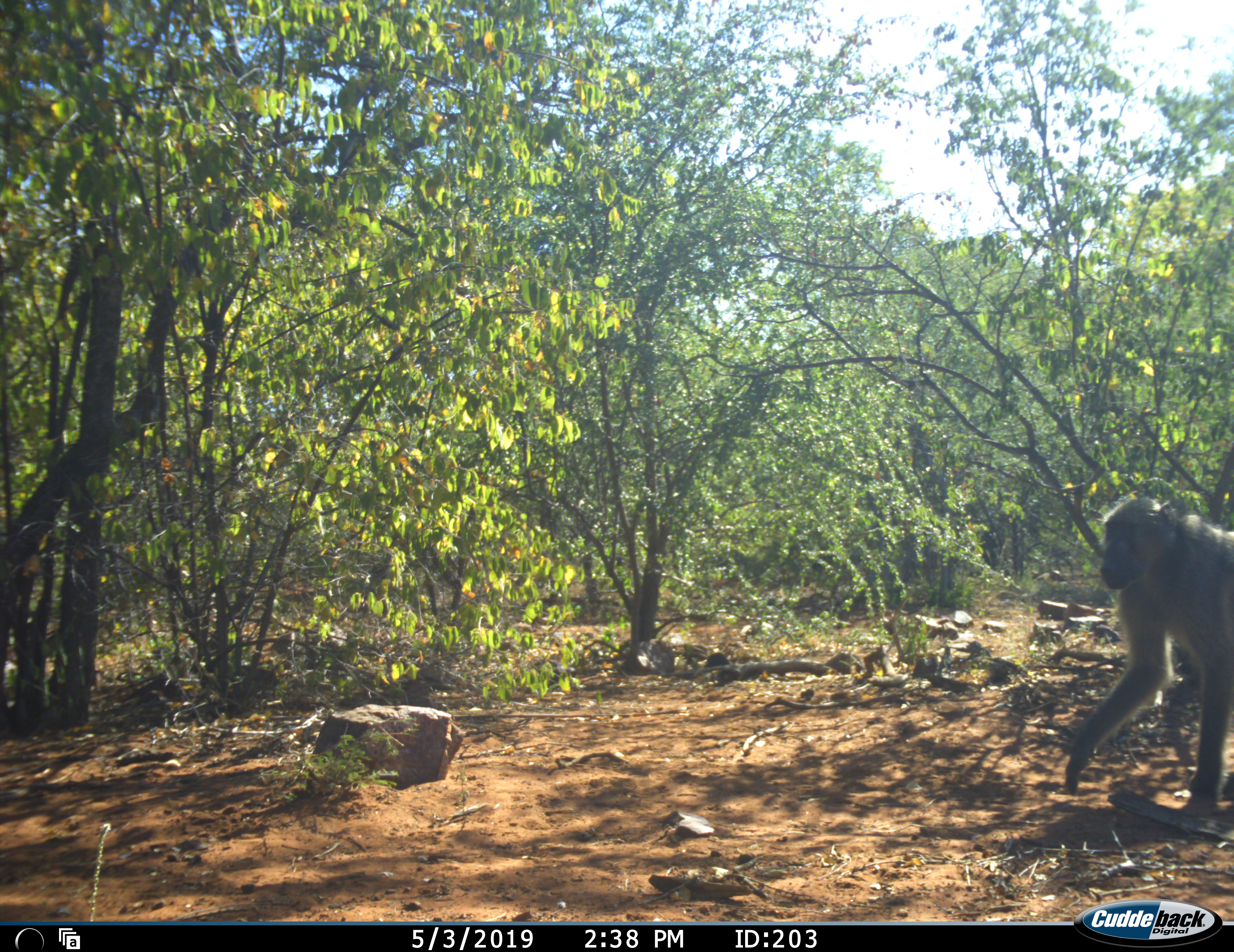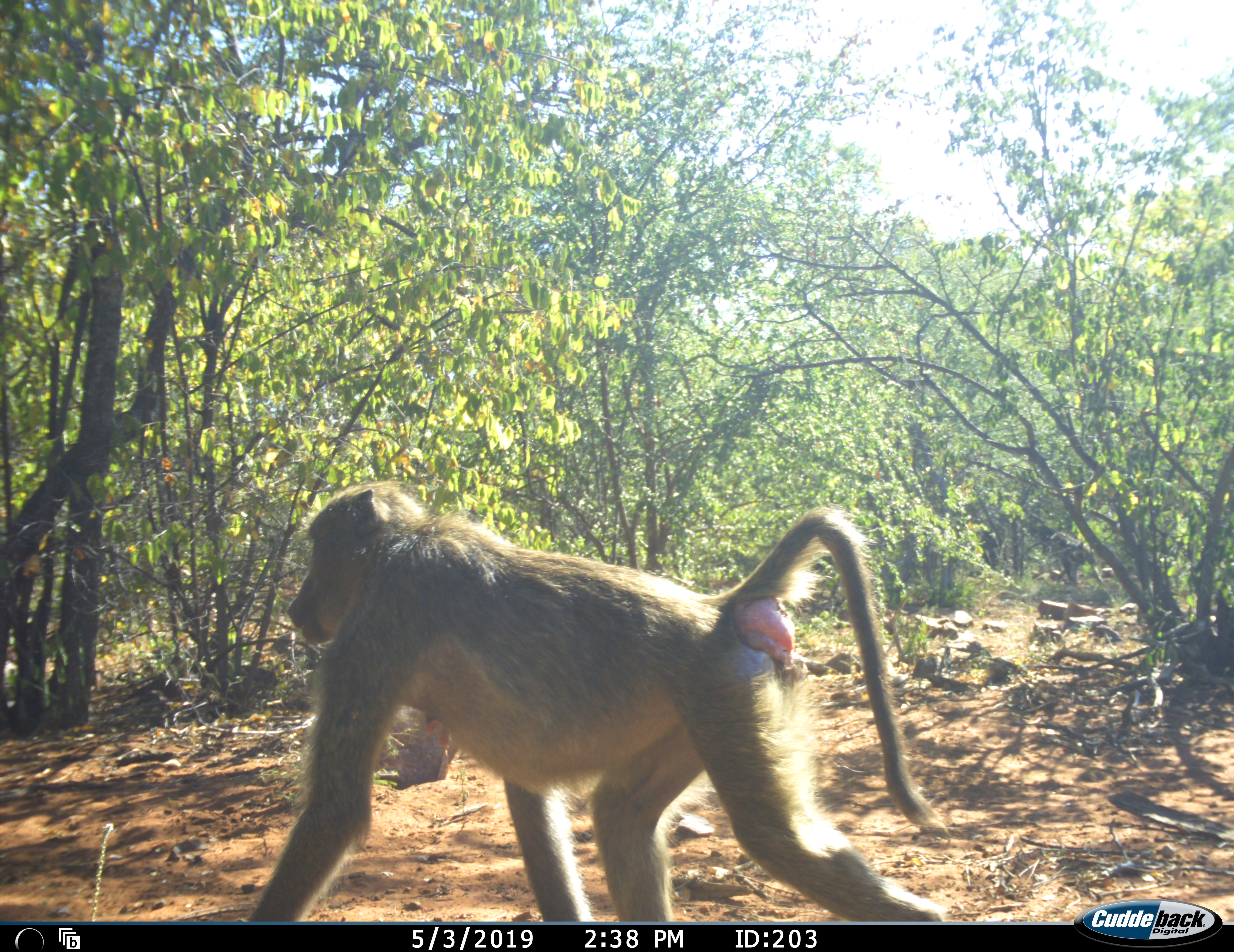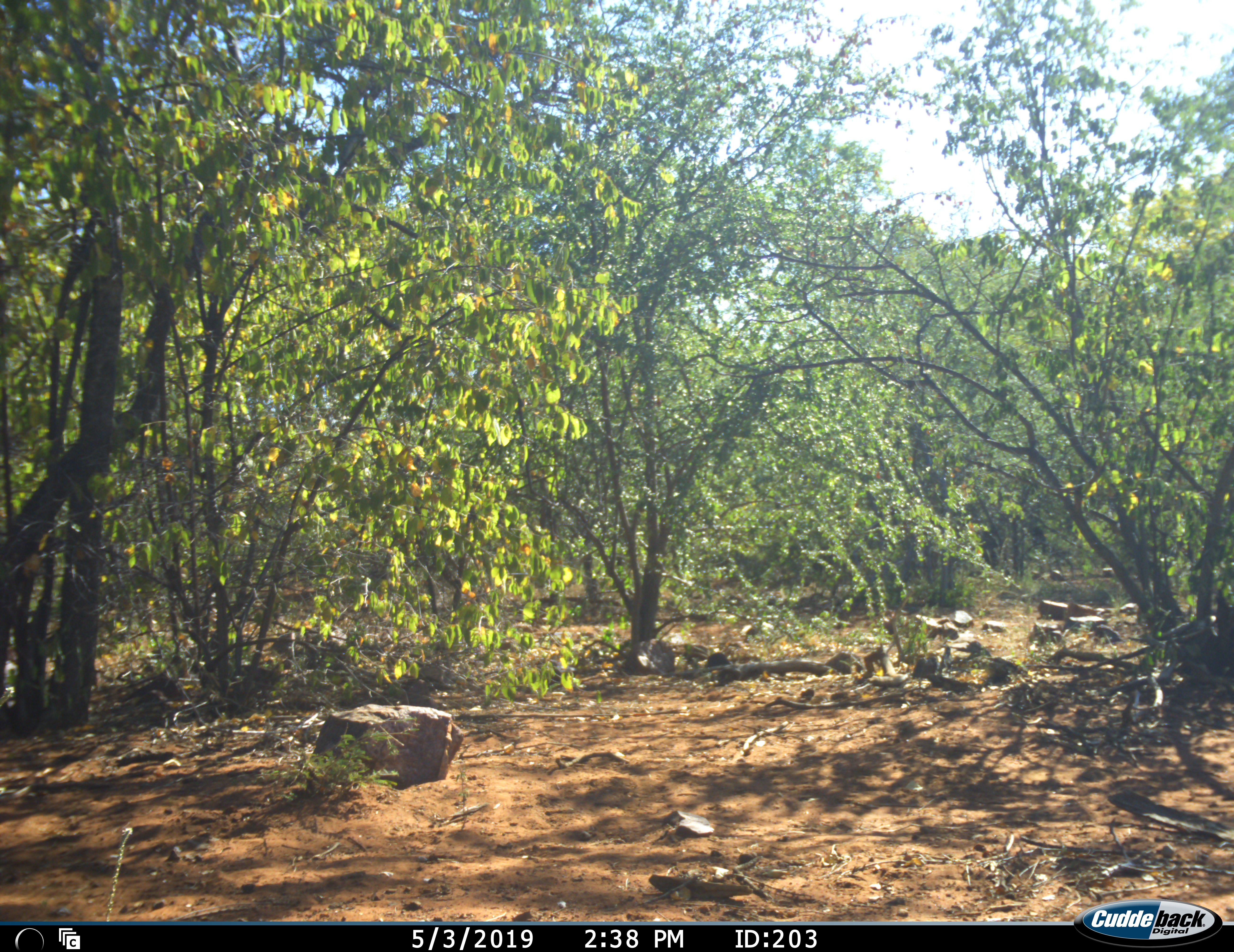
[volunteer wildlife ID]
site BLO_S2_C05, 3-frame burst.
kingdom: Animalia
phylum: Chordata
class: Mammalia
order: Primates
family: Cercopithecidae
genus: Papio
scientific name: Papio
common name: baboon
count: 1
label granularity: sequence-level